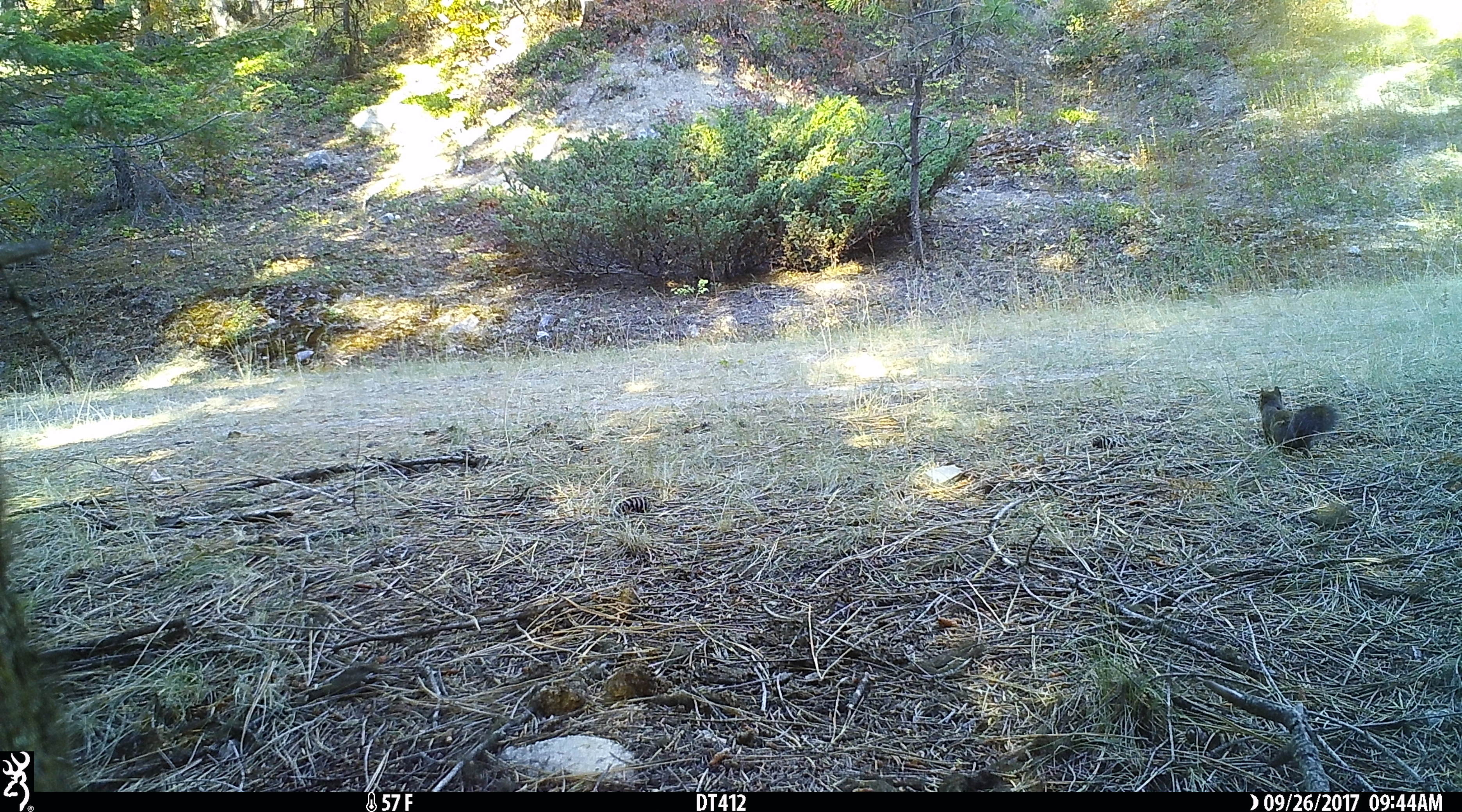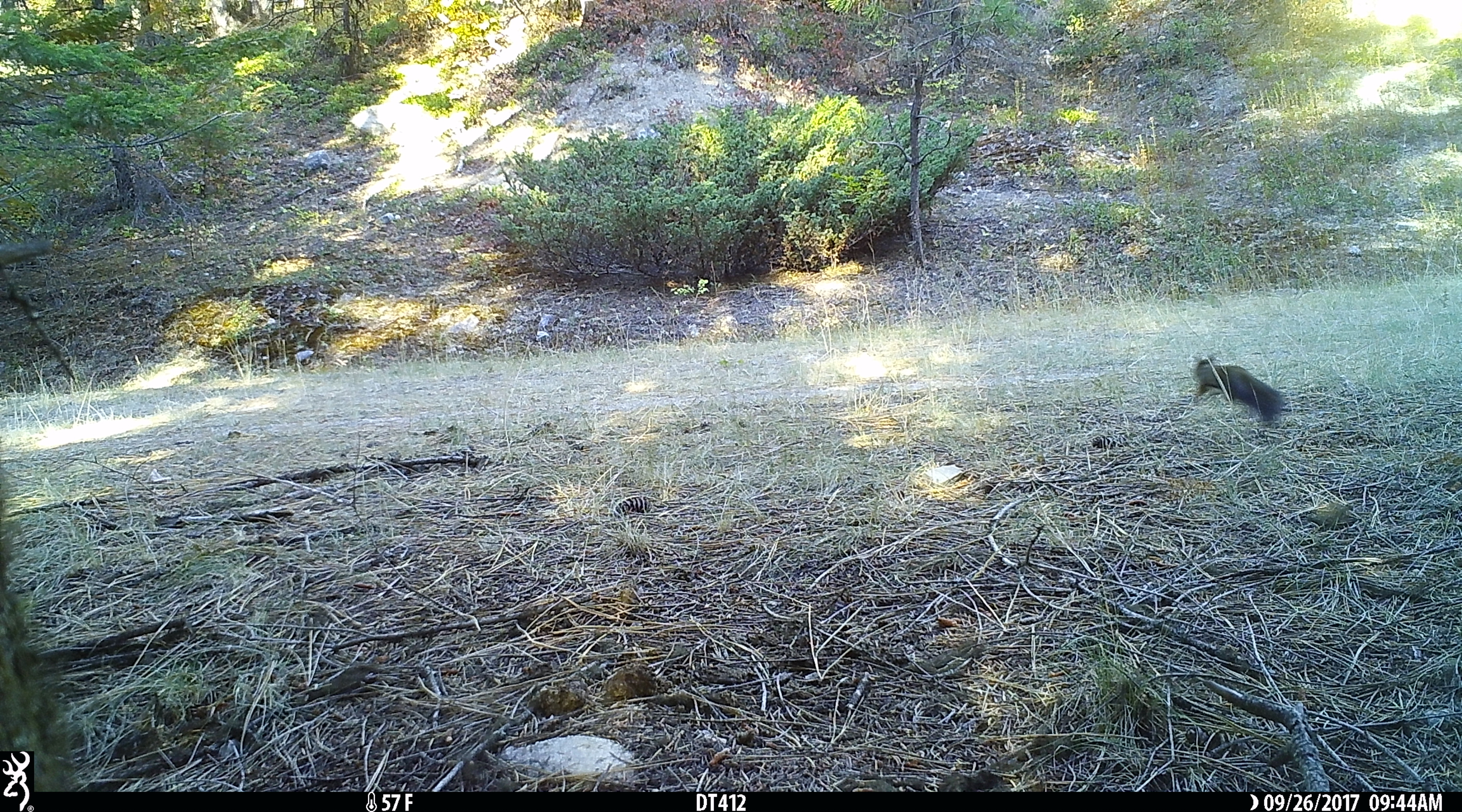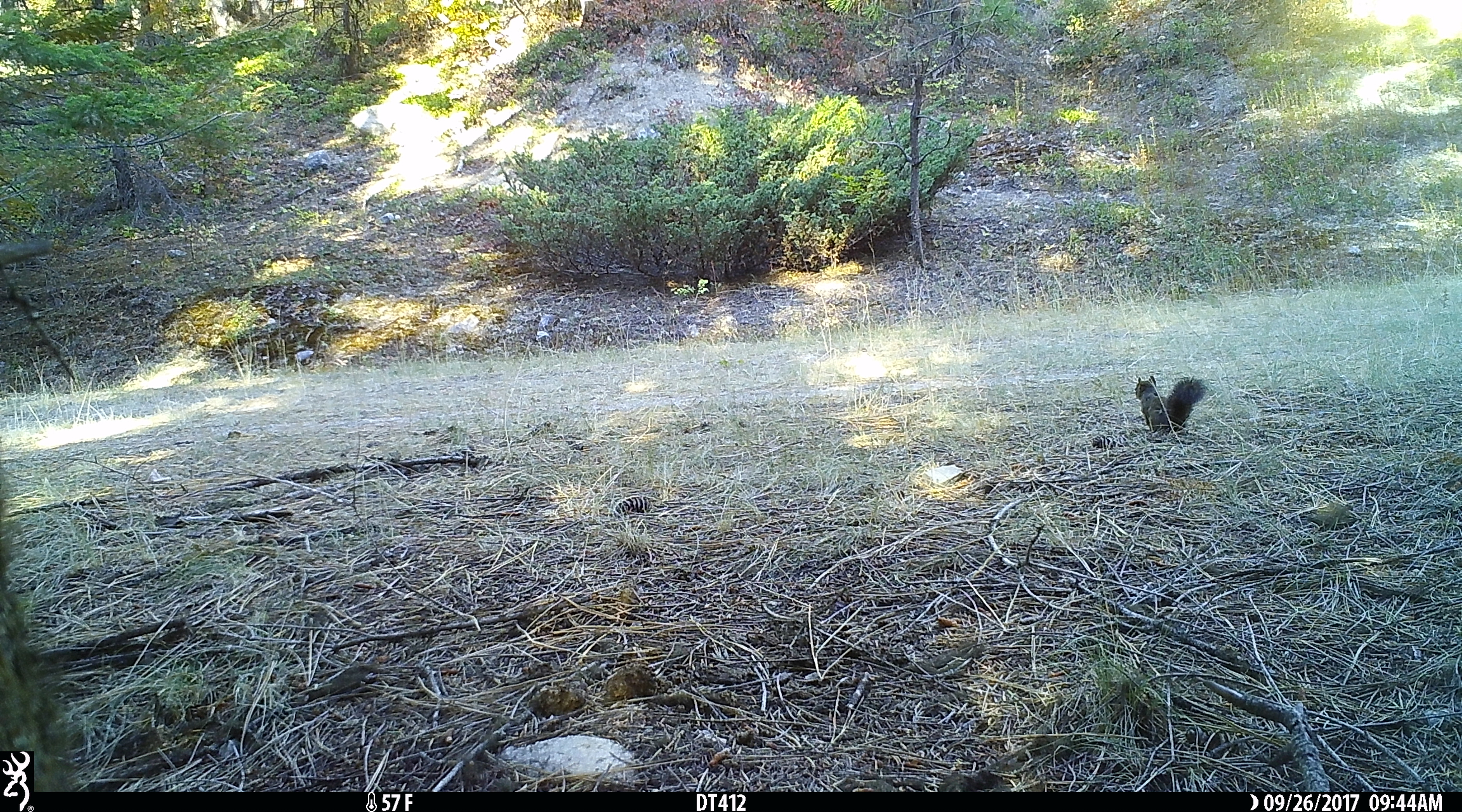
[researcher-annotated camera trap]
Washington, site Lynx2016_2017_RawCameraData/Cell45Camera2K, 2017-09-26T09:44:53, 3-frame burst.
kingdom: Animalia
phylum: Chordata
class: Mammalia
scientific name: Mammalia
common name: small mammal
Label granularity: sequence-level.